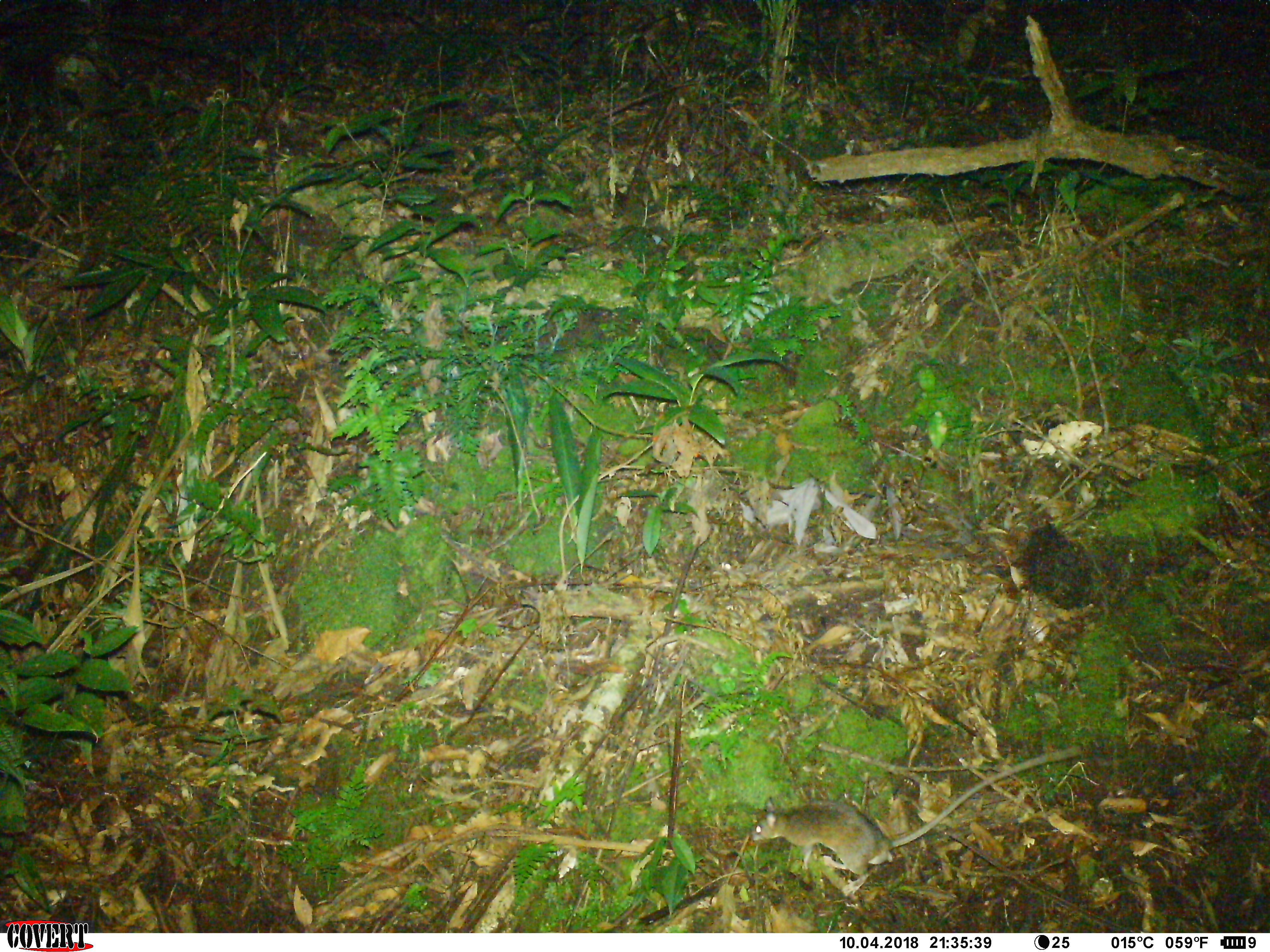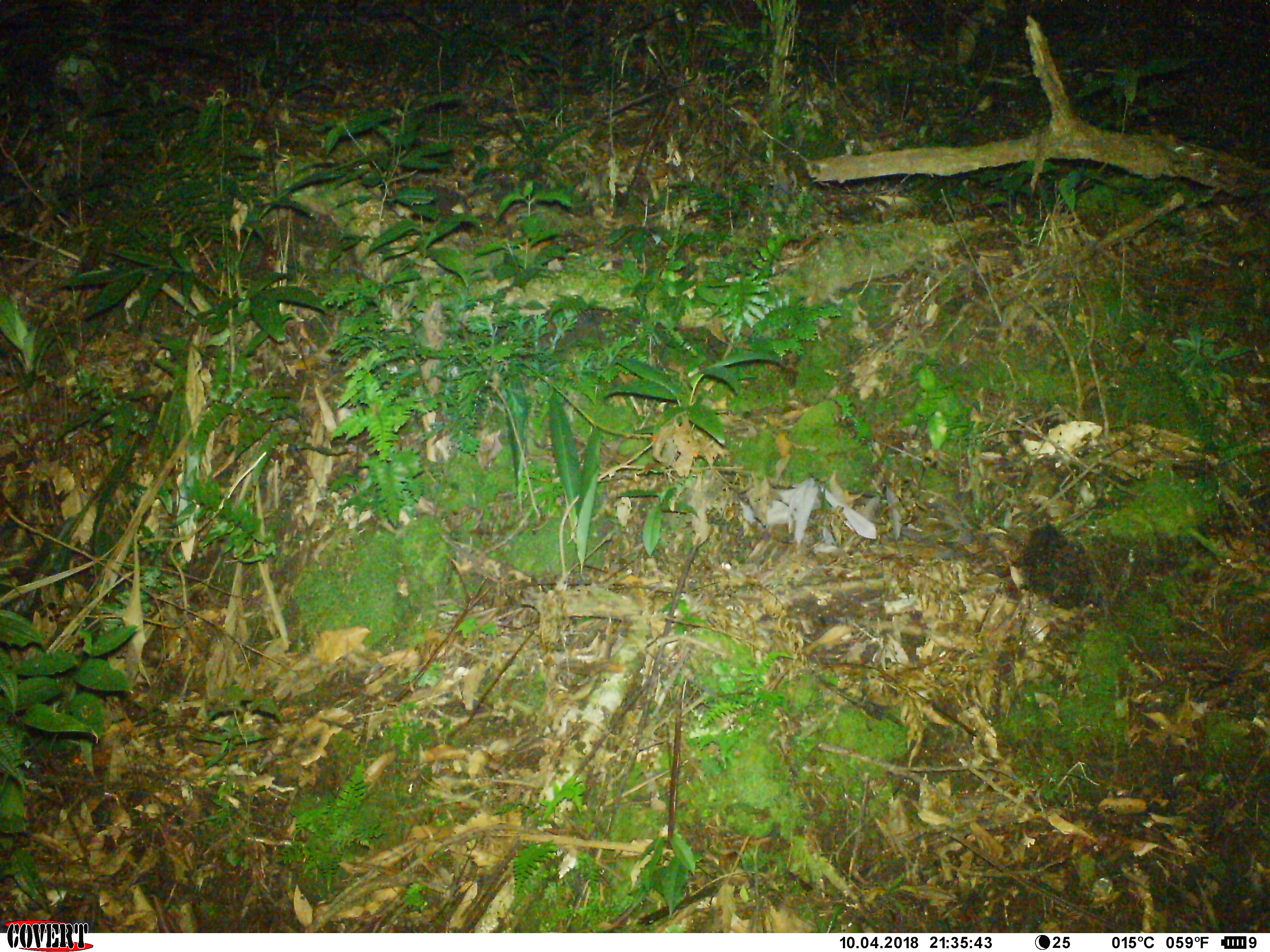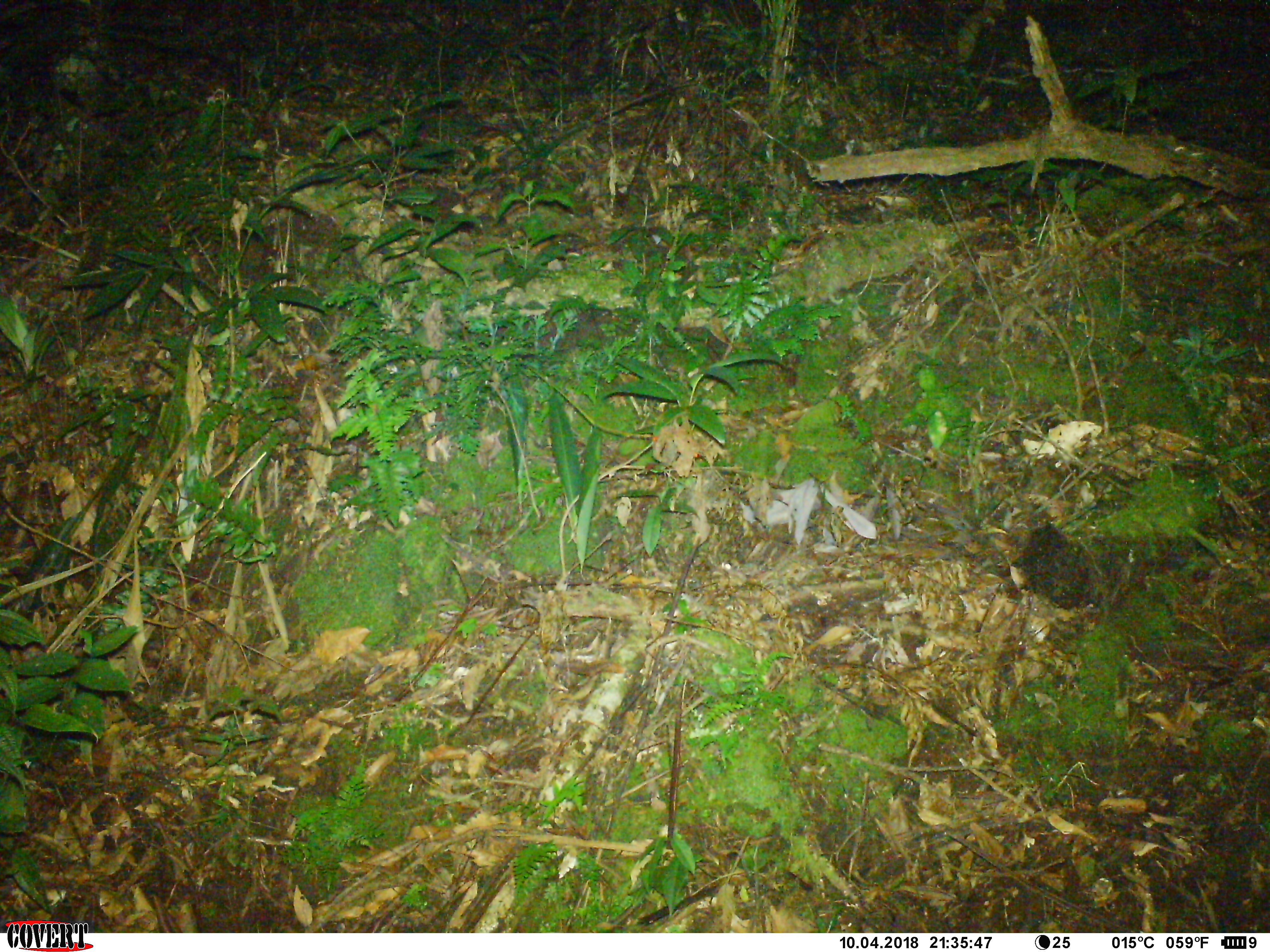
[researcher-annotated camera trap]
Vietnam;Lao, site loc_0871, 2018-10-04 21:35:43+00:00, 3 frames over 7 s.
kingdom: Animalia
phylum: Chordata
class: Mammalia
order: Rodentia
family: Muridae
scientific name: Muridae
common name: old-world mice and rats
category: unidentified murid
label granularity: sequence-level